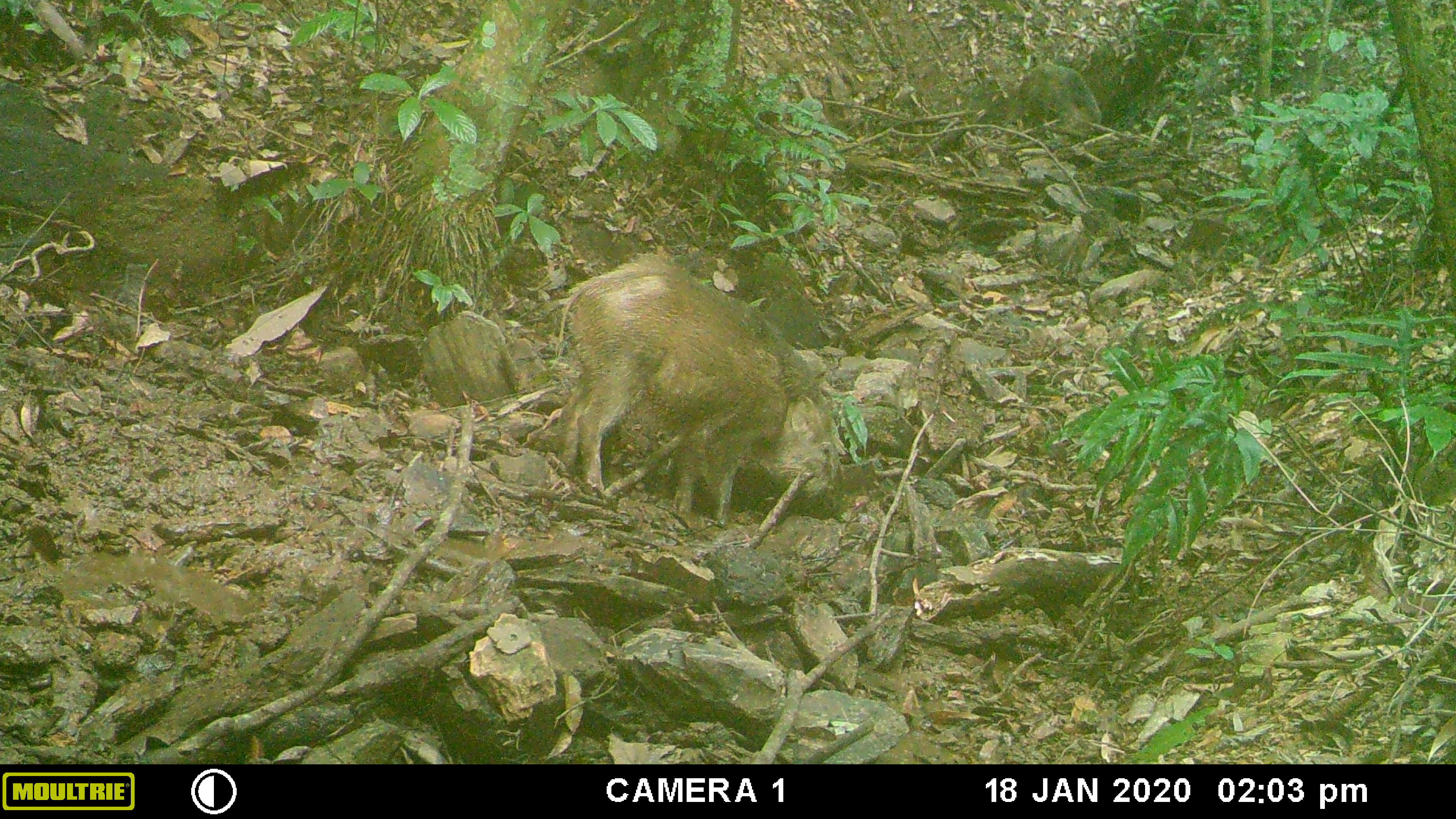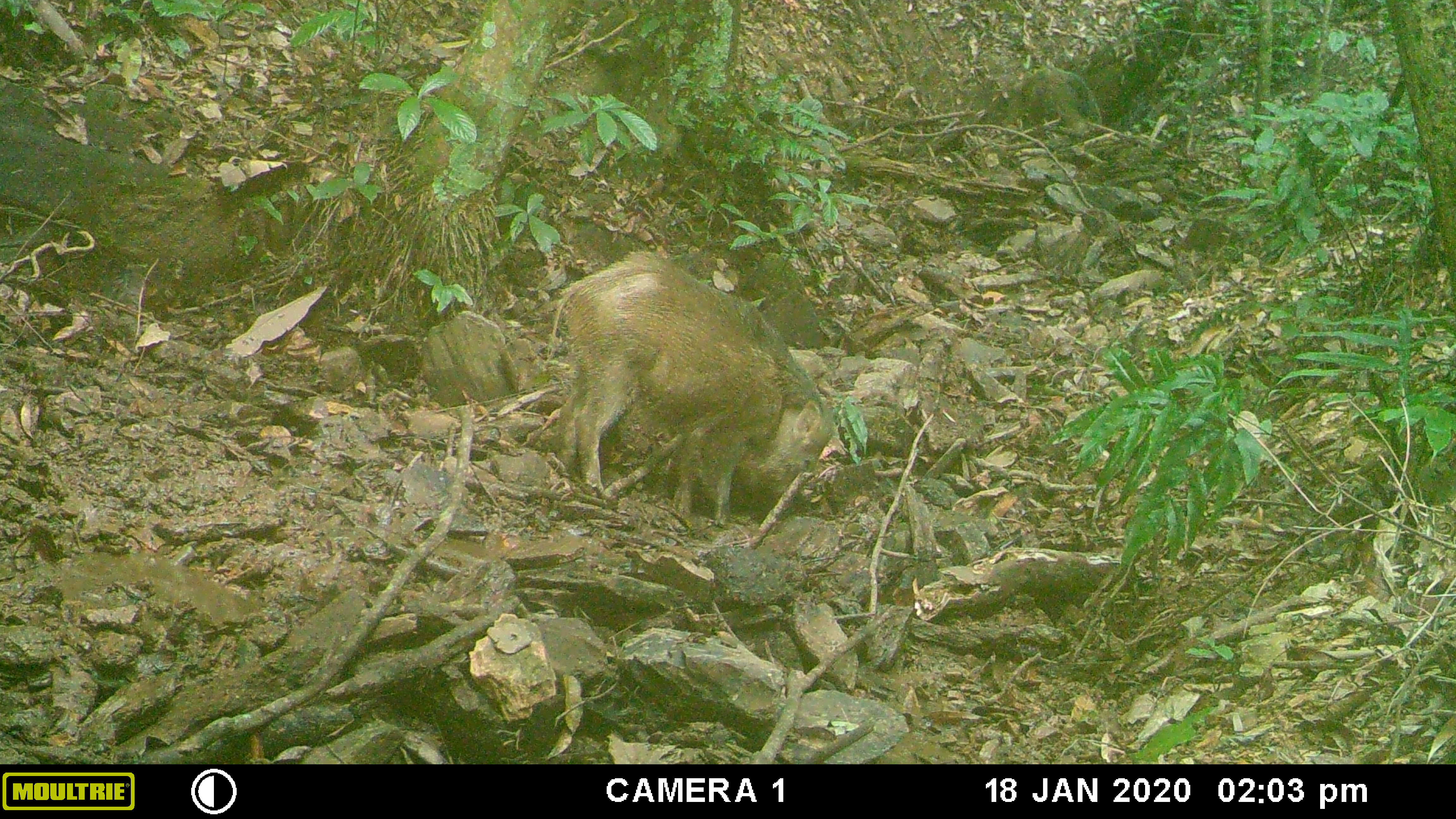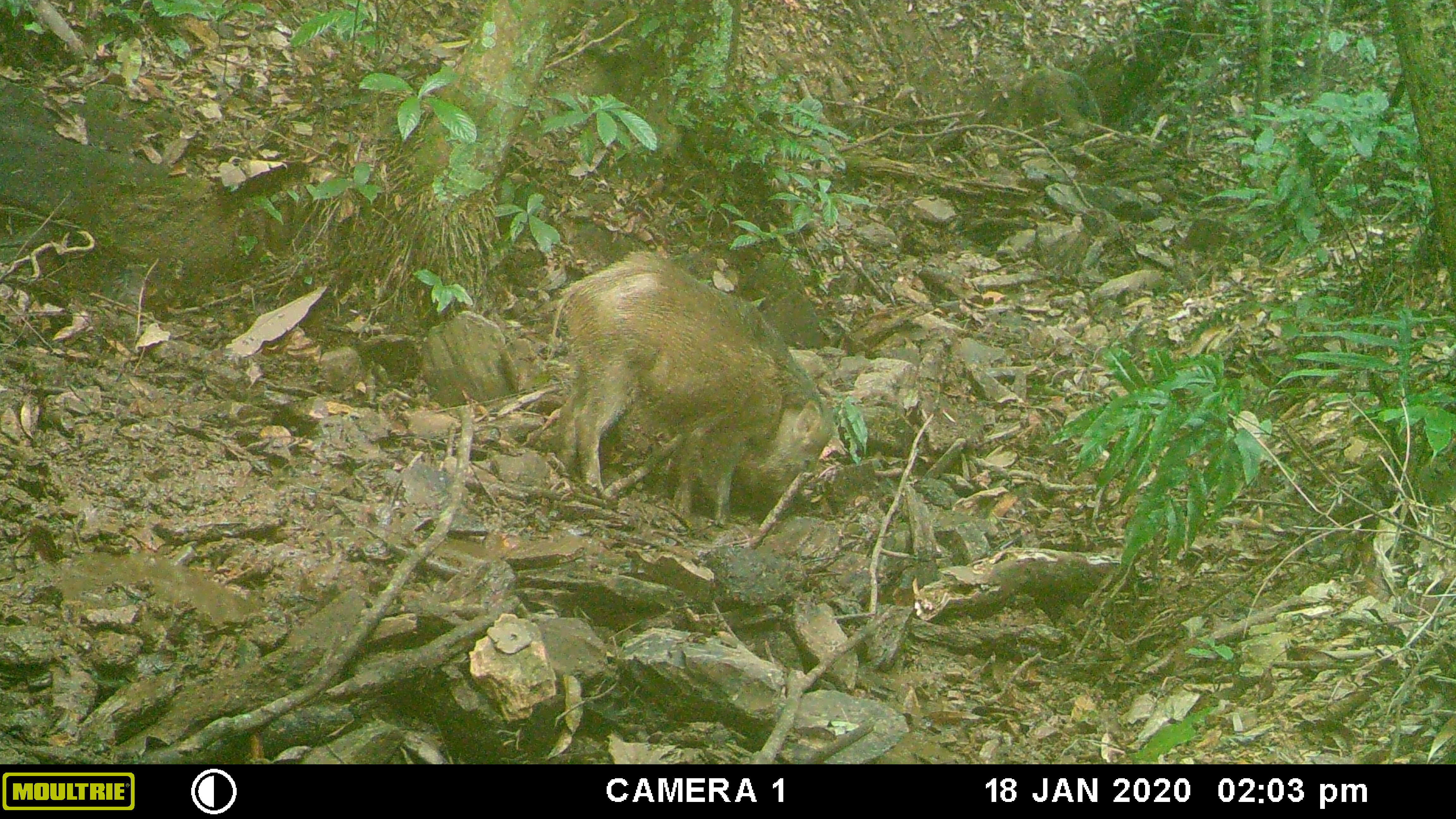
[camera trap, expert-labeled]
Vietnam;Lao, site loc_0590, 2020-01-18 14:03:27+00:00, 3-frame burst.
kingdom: Animalia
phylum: Chordata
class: Mammalia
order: Artiodactyla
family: Suidae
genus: Sus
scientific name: Sus scrofa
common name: eurasian wild pig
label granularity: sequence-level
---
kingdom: Animalia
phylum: Chordata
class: Aves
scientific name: Aves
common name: bird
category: unidentified bird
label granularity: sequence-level